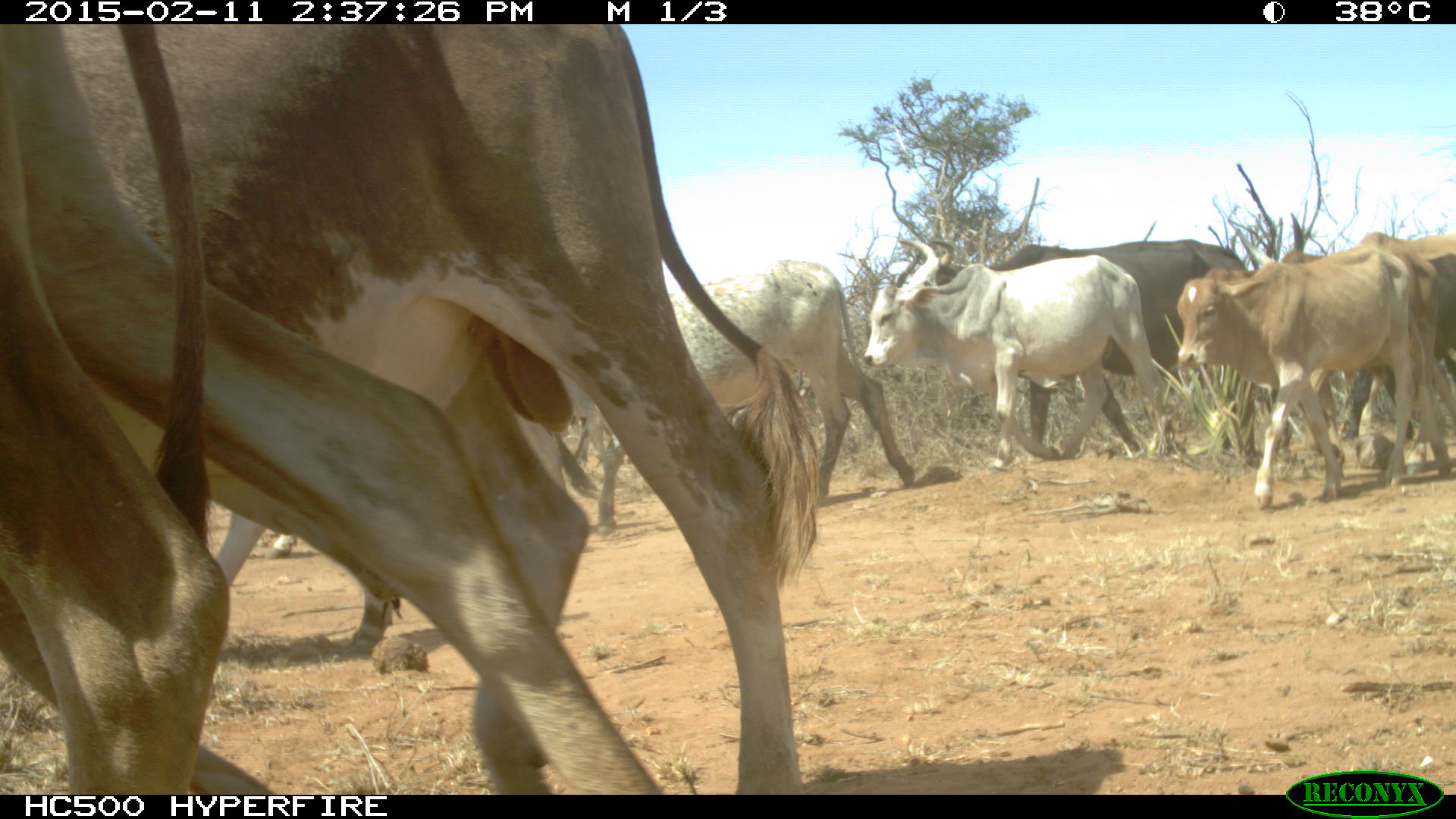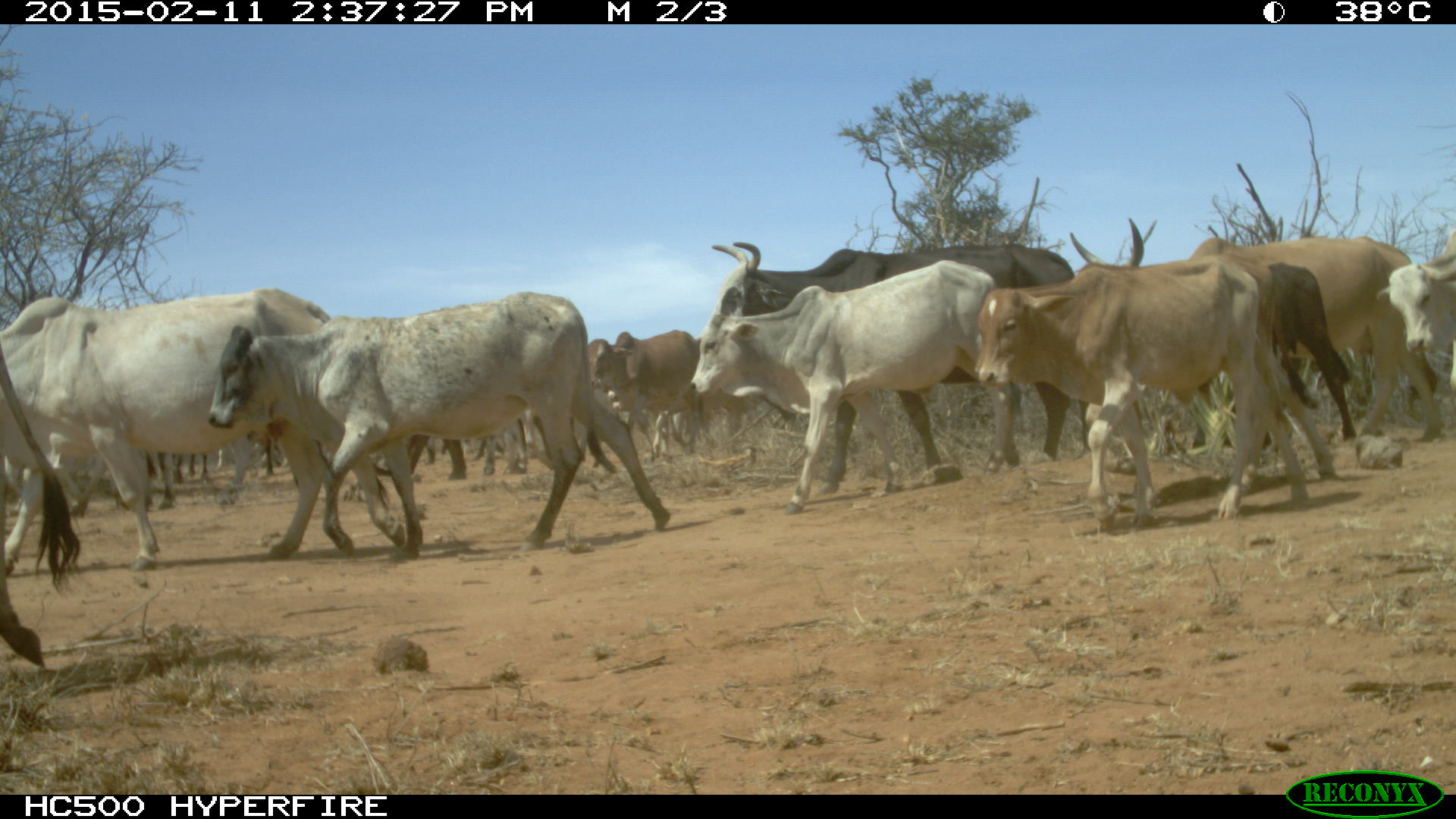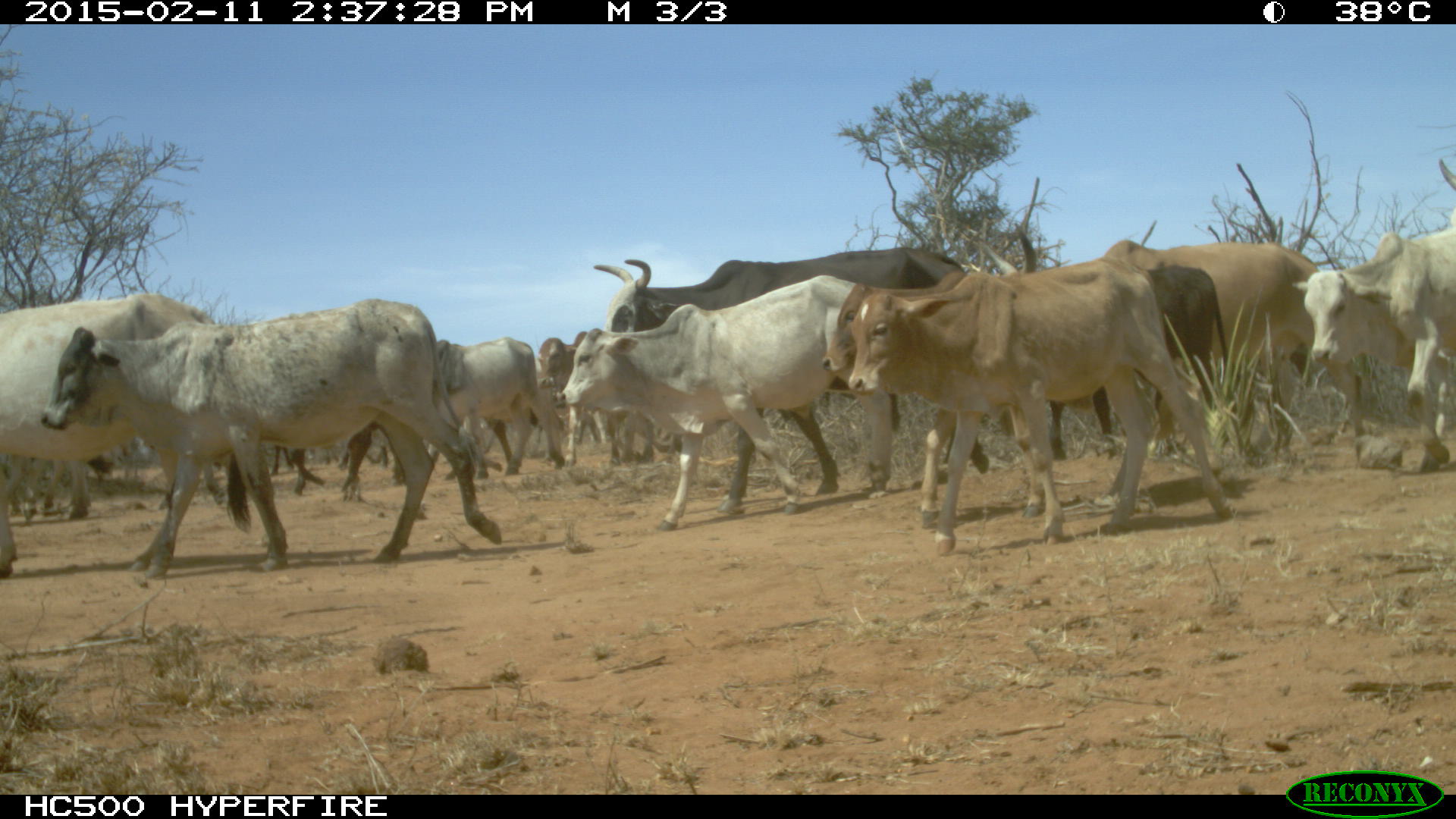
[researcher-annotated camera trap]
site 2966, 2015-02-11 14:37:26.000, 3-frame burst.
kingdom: Animalia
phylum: Chordata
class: Mammalia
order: Artiodactyla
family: Bovidae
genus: Bos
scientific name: Bos taurus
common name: domestic cattle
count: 15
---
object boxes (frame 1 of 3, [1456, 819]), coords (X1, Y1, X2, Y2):
bos taurus: (61, 22, 822, 817); (1, 23, 662, 795); (593, 254, 916, 531); (893, 232, 1252, 459); (863, 246, 1171, 458); (1177, 241, 1418, 511); (1266, 208, 1455, 479); (213, 509, 403, 658)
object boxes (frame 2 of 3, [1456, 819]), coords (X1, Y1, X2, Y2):
group: (0, 215, 1455, 670)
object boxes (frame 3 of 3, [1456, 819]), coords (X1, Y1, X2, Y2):
group: (0, 157, 1456, 582)